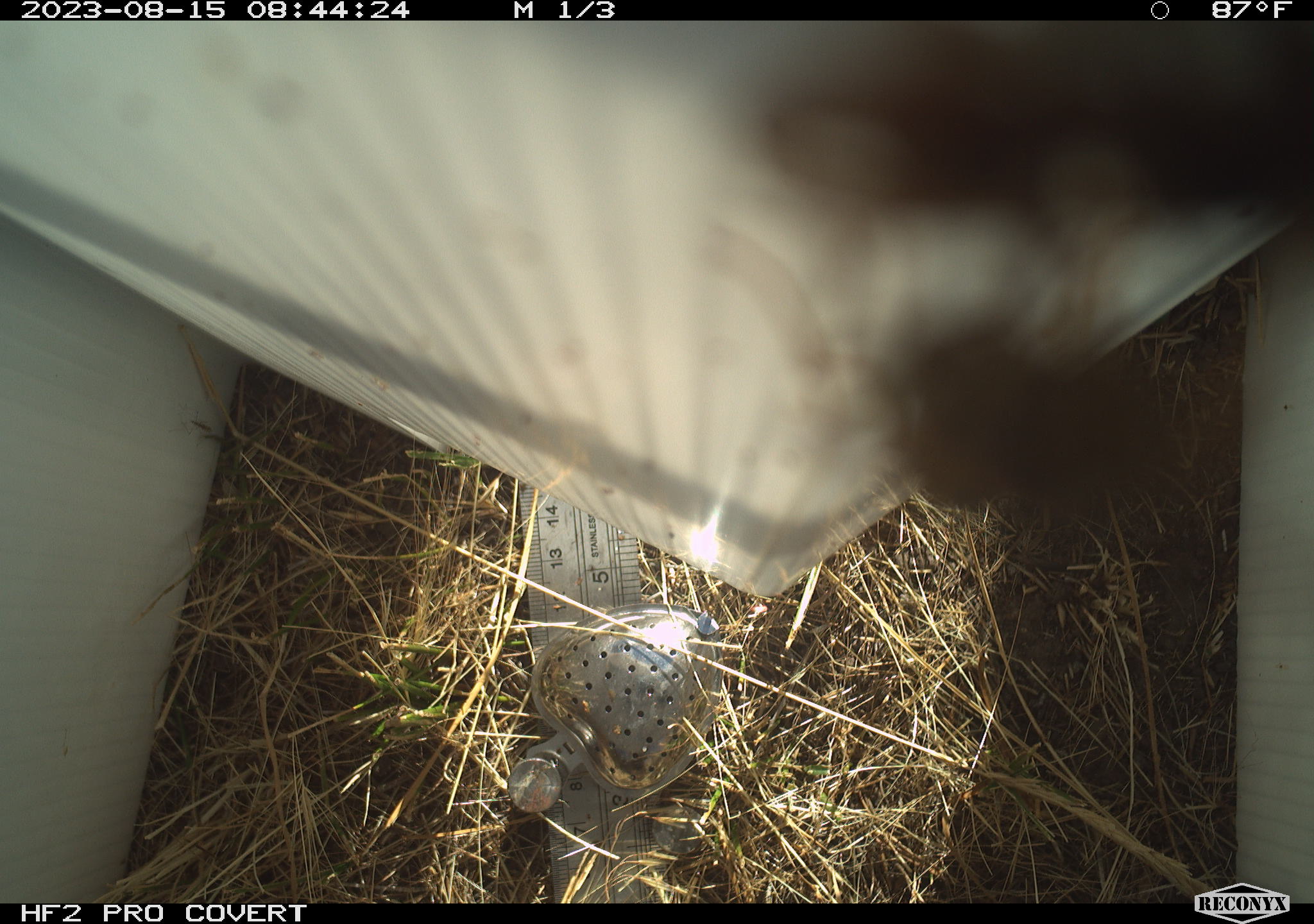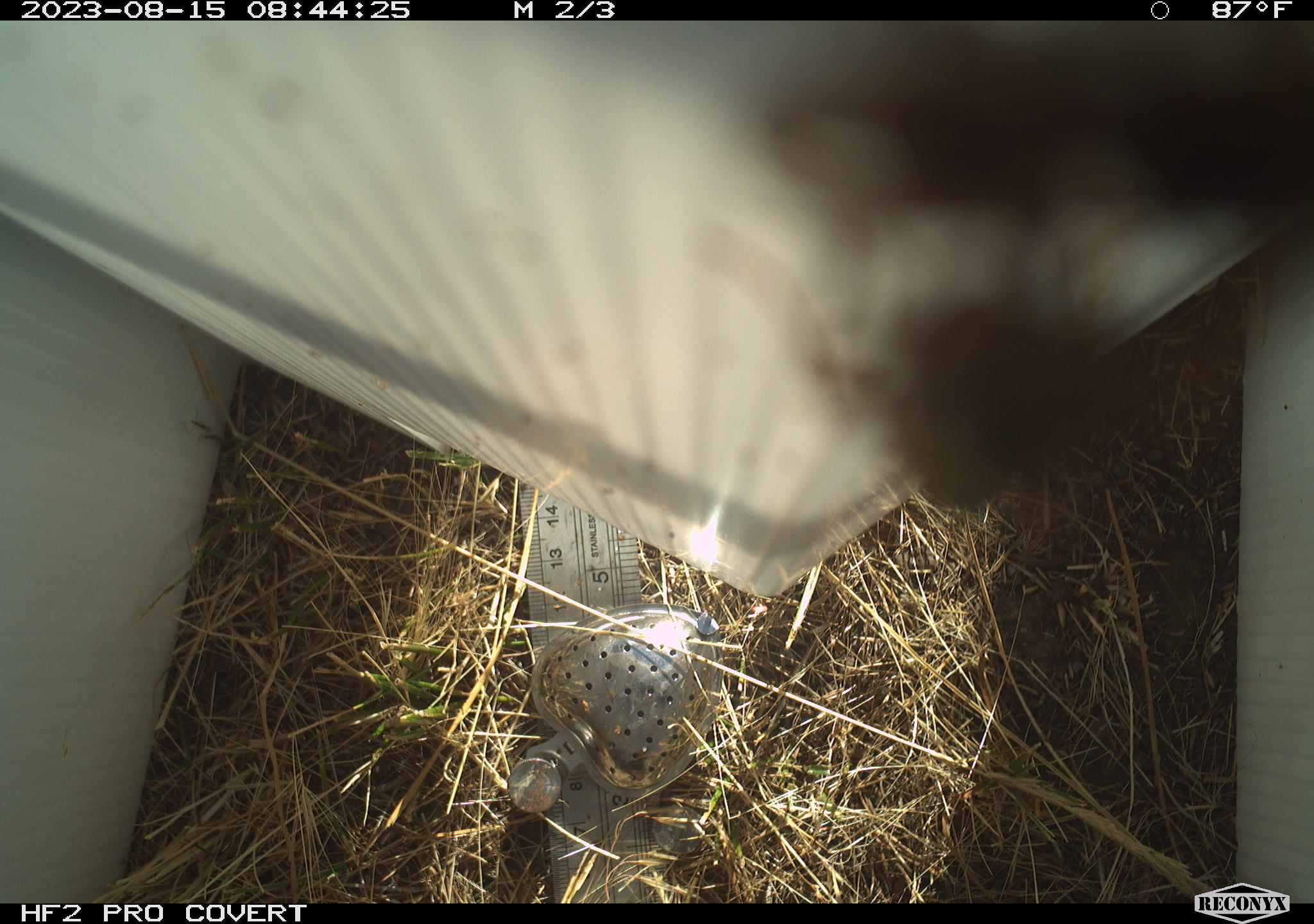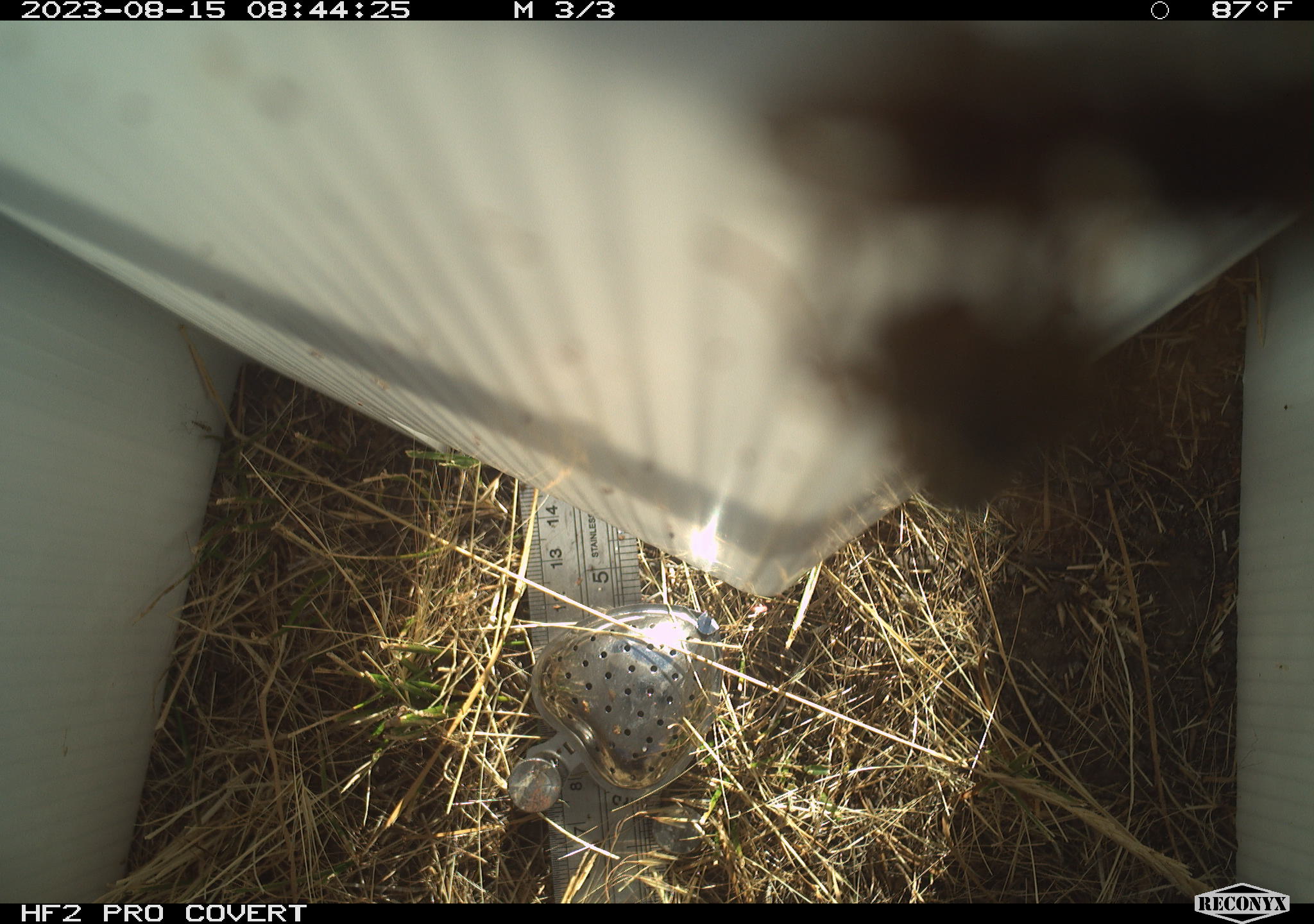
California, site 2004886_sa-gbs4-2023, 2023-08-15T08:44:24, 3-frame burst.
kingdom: Animalia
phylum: Arthropoda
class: Insecta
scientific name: Insecta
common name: insect